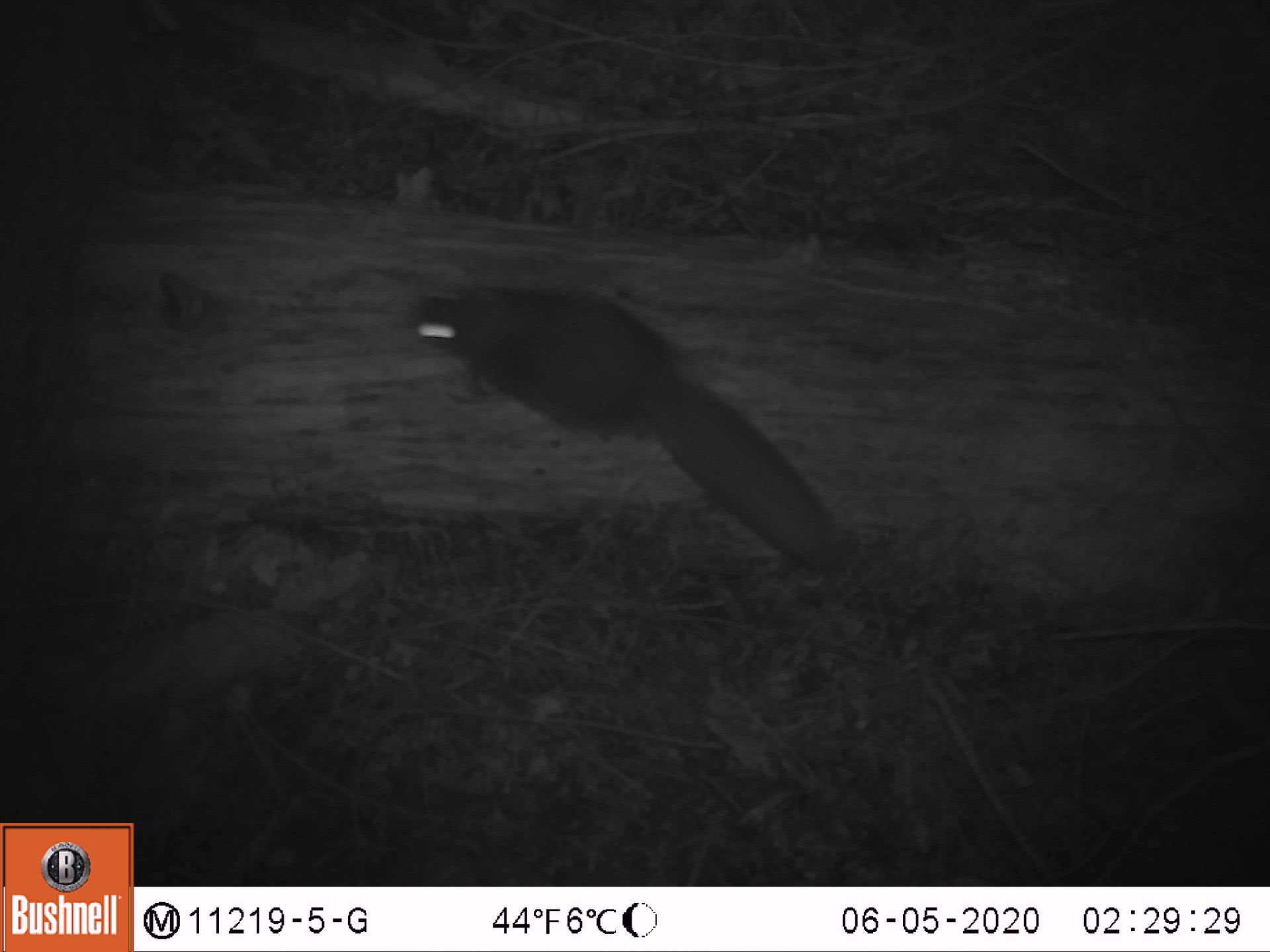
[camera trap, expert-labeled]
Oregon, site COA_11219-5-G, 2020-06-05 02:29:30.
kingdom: Animalia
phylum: Chordata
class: Mammalia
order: Rodentia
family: Sciuridae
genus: Glaucomys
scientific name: Glaucomys oregonensis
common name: humboldt's flying squirrel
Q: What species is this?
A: Humboldt's flying squirrel (Glaucomys oregonensis).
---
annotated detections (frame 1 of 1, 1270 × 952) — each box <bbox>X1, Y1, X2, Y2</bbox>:
humboldt's flying squirrel: <bbox>394, 270, 856, 595</bbox>